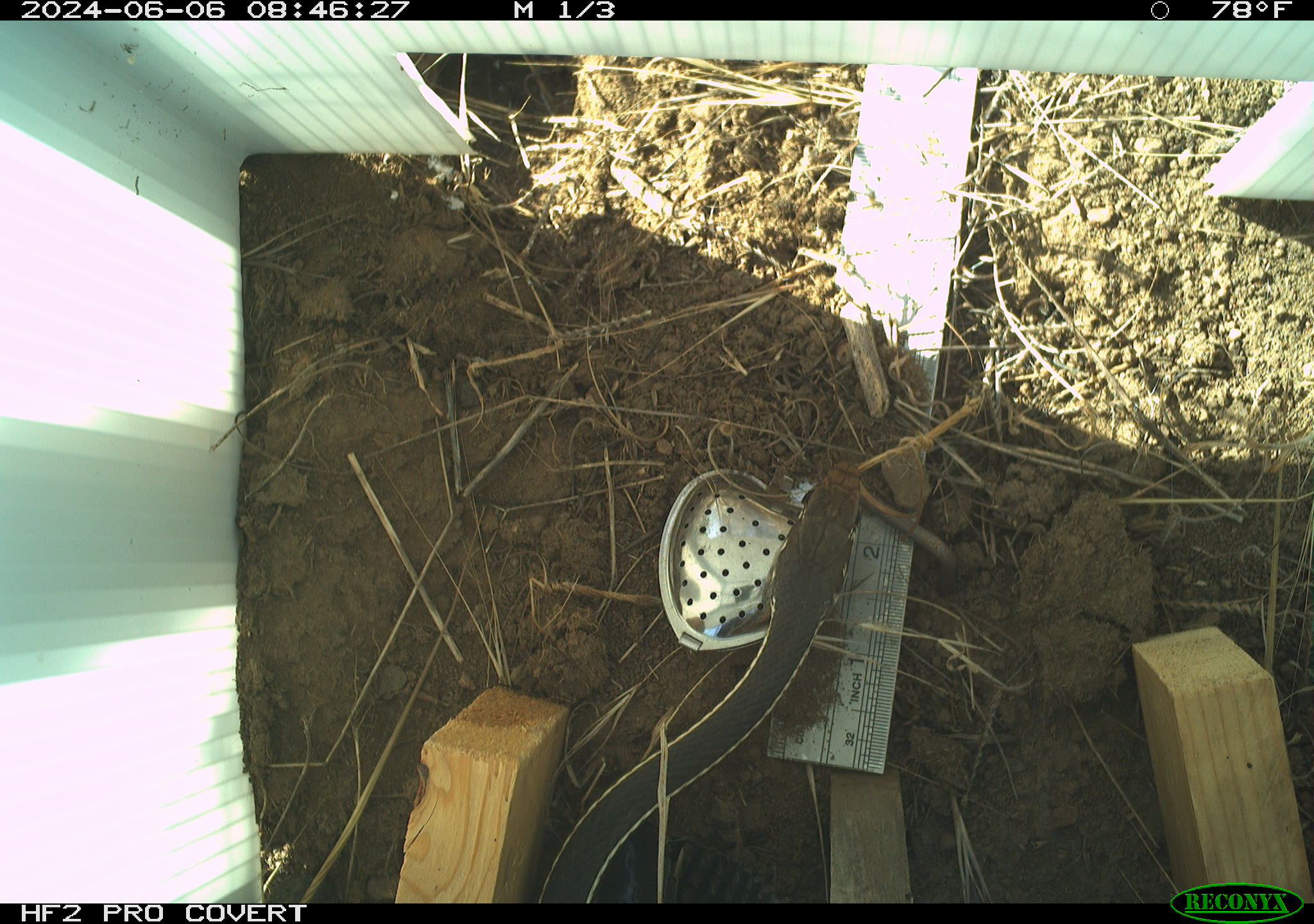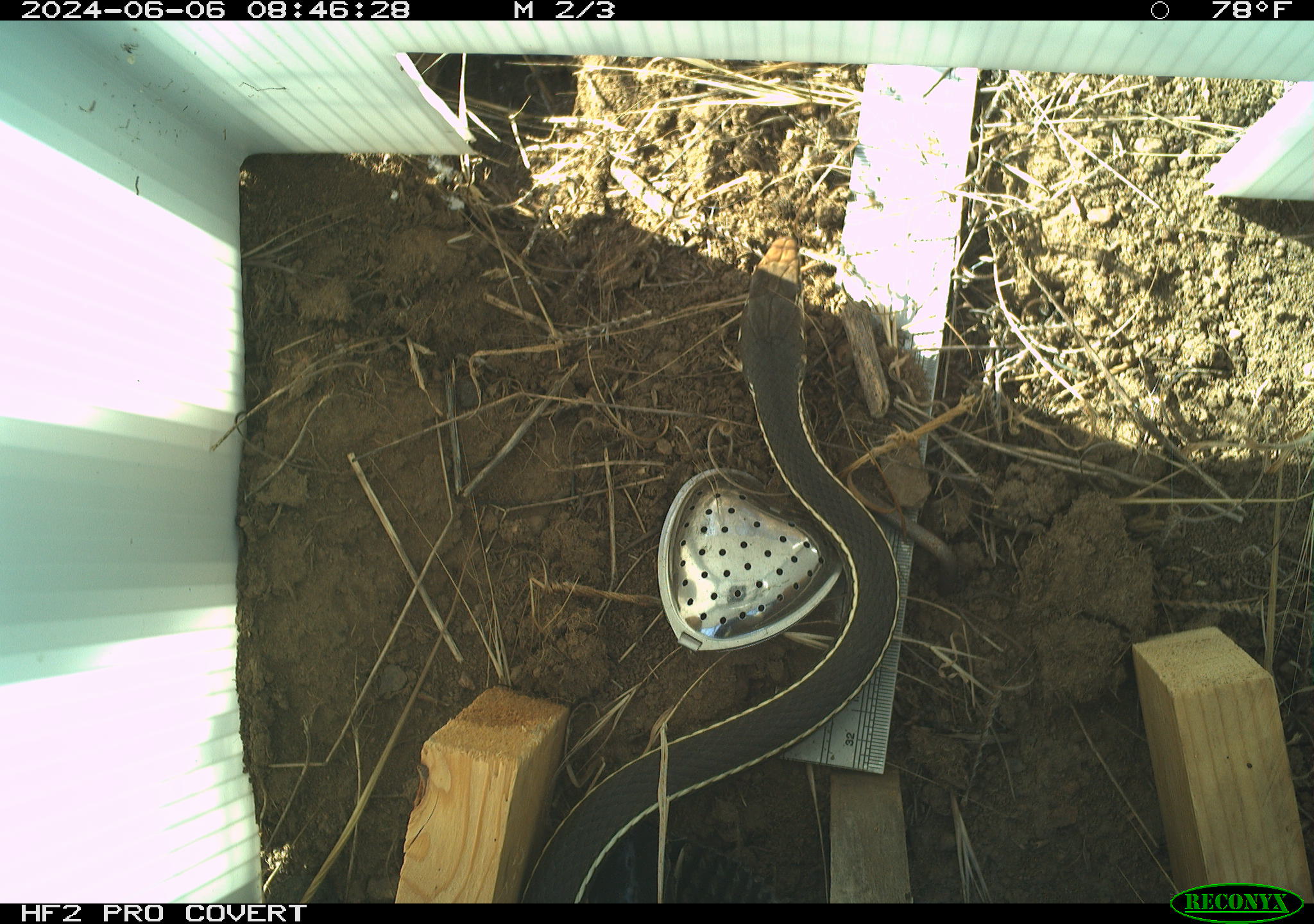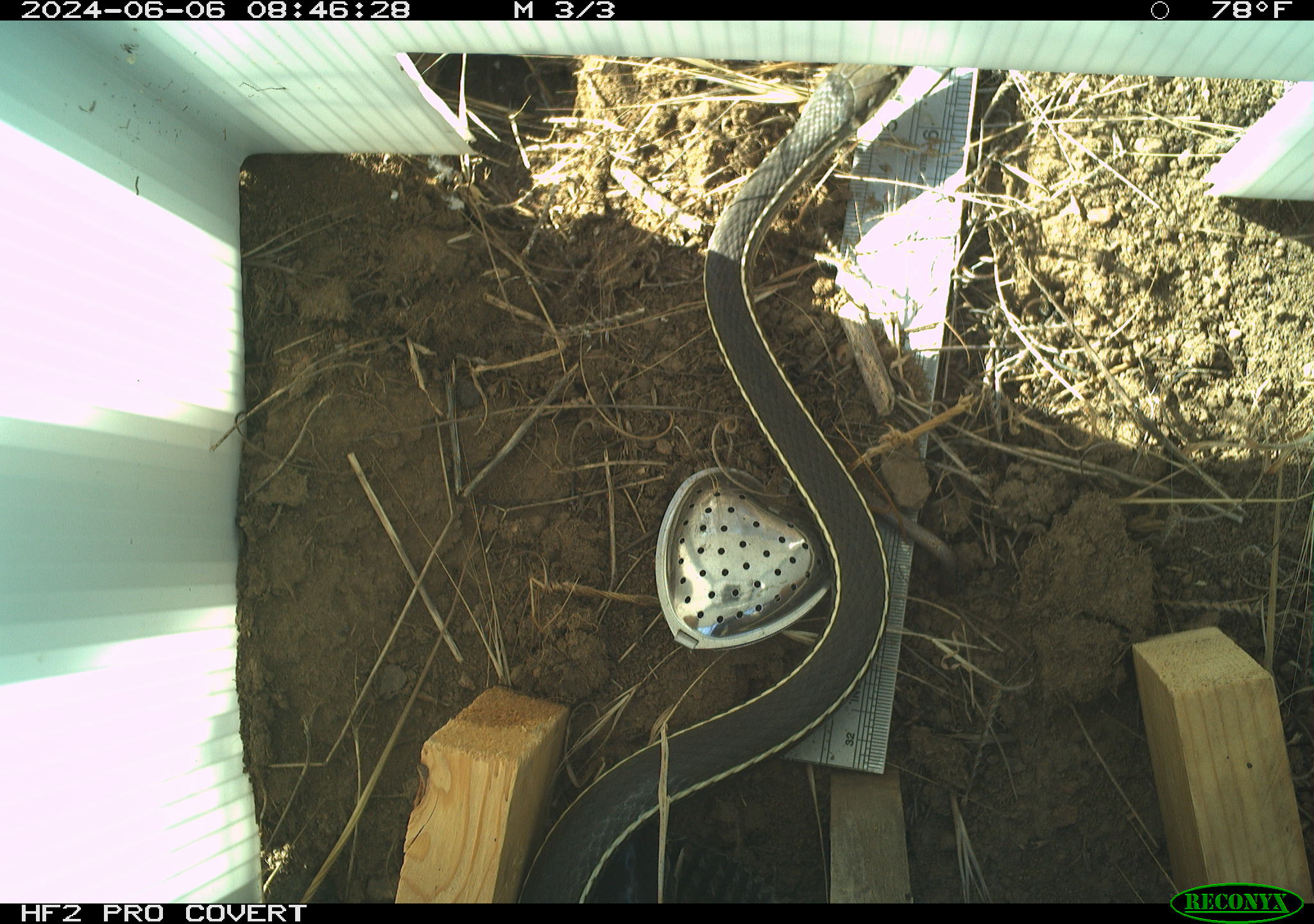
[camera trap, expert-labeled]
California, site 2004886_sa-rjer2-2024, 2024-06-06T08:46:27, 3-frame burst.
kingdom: Animalia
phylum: Chordata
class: Reptilia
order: Squamata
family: Colubridae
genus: Masticophis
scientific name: Masticophis lateralis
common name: striped racer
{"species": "striped racer (Masticophis lateralis)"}